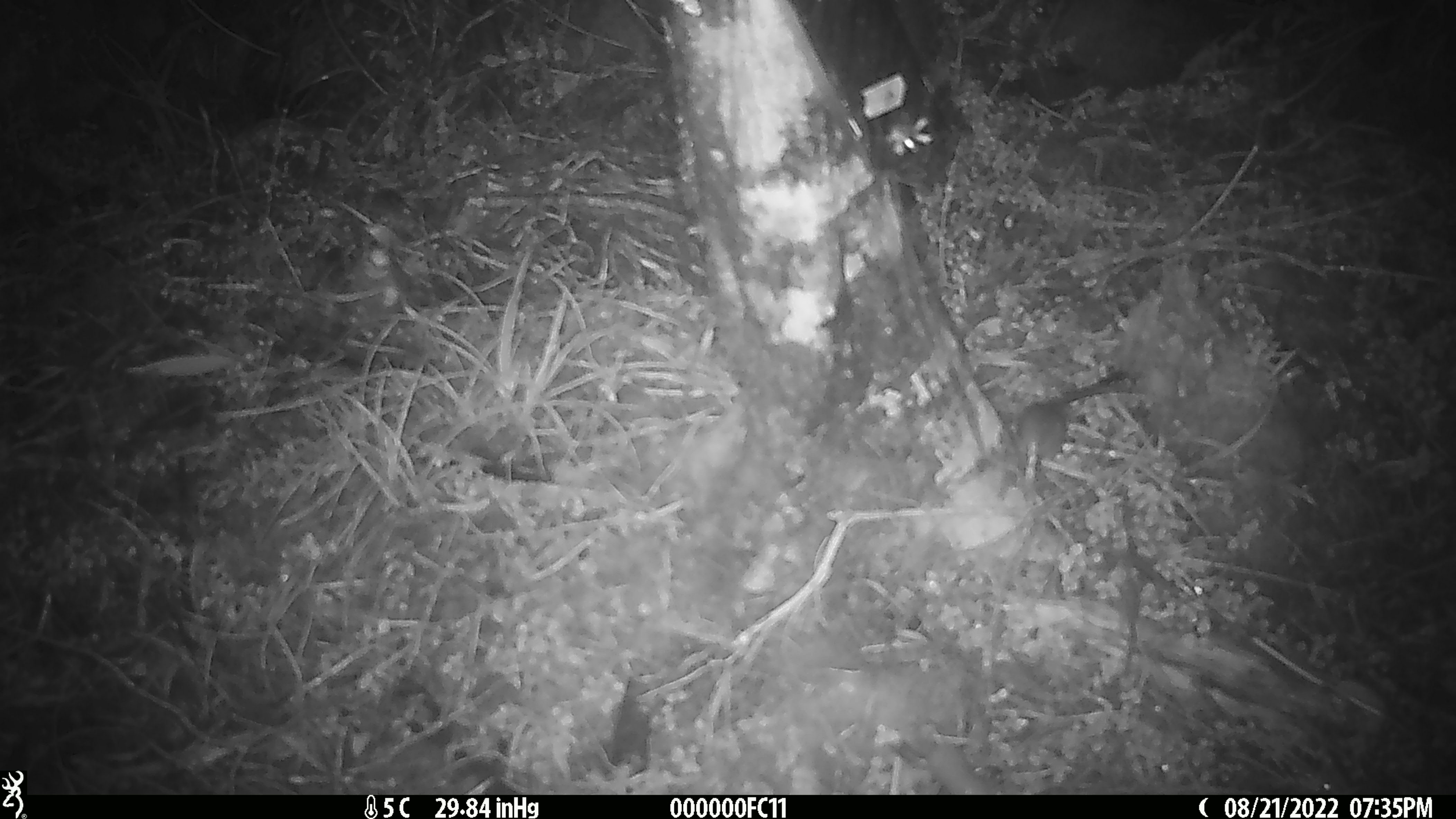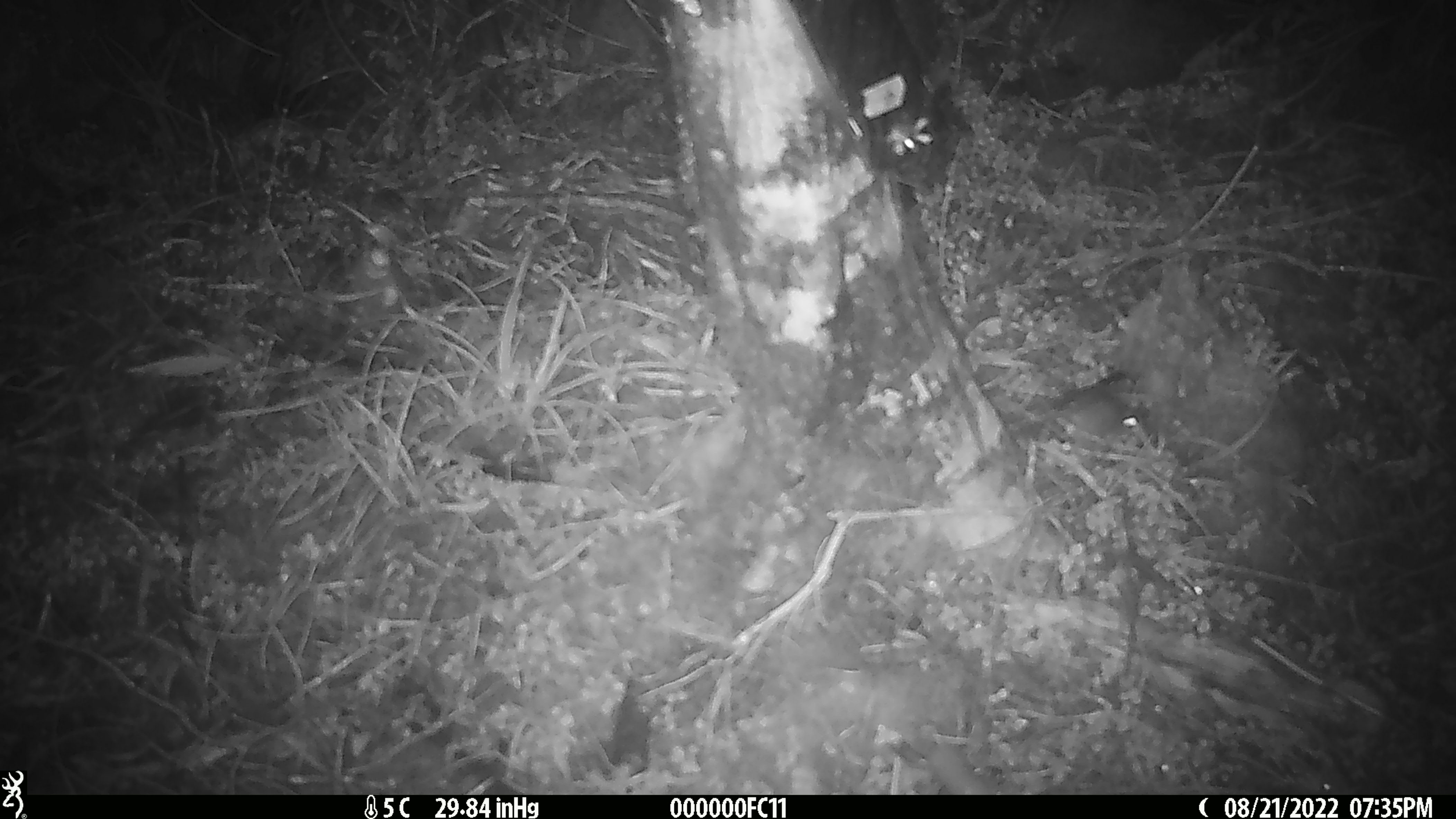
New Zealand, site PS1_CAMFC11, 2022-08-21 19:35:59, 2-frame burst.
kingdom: Animalia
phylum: Chordata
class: Mammalia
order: Rodentia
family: Muridae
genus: Mus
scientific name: Mus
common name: mouse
Mouse (Mus).